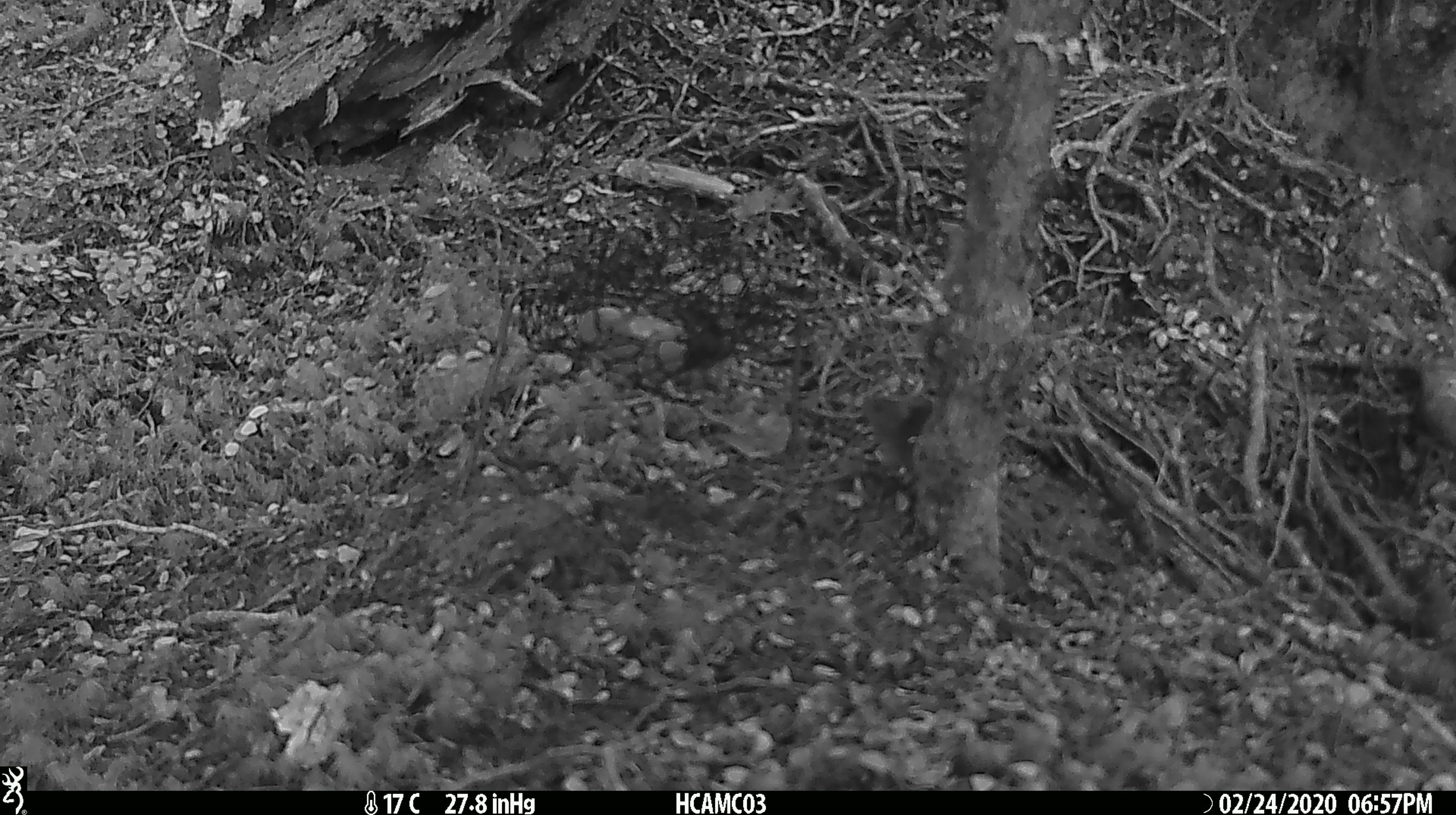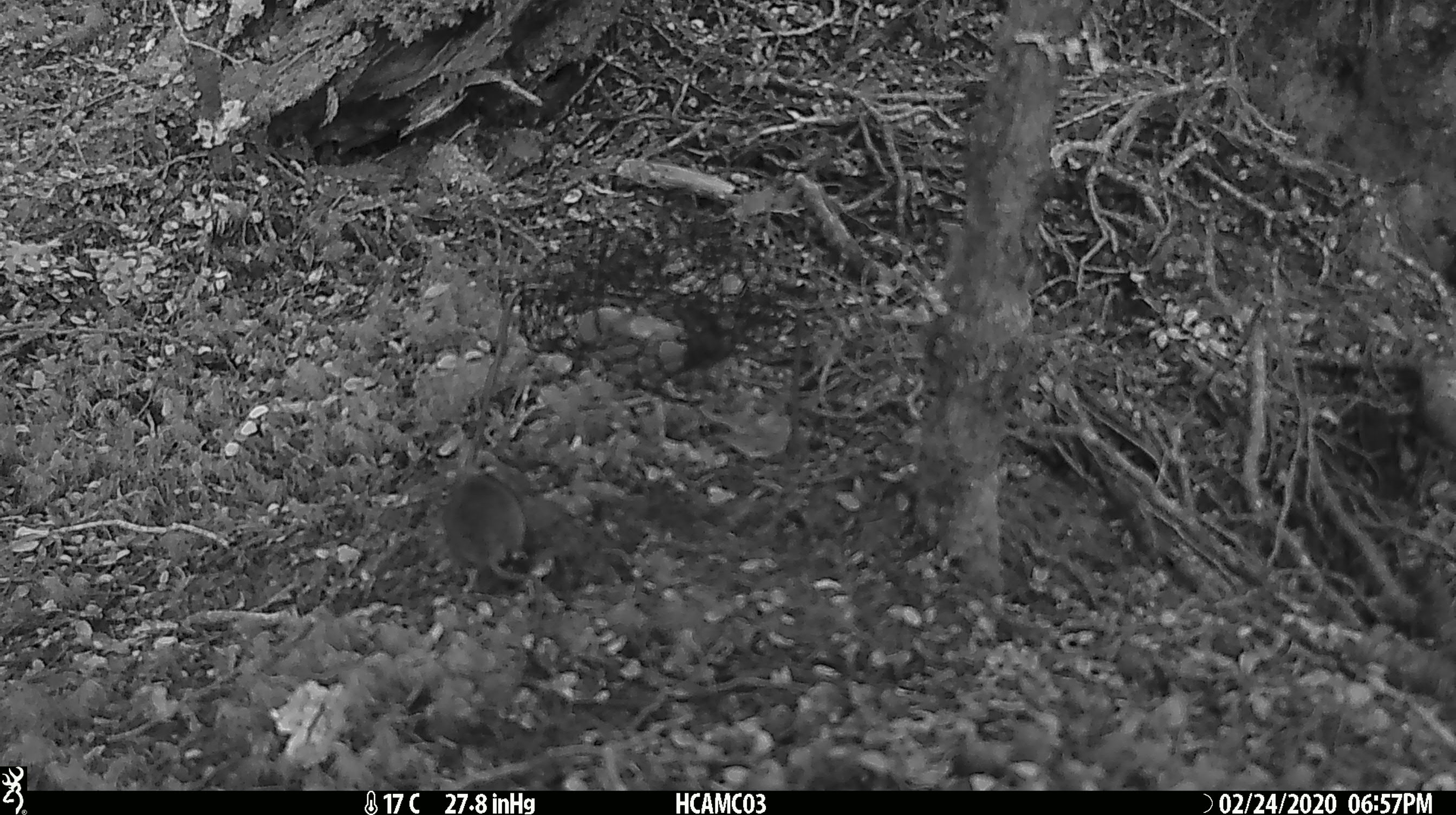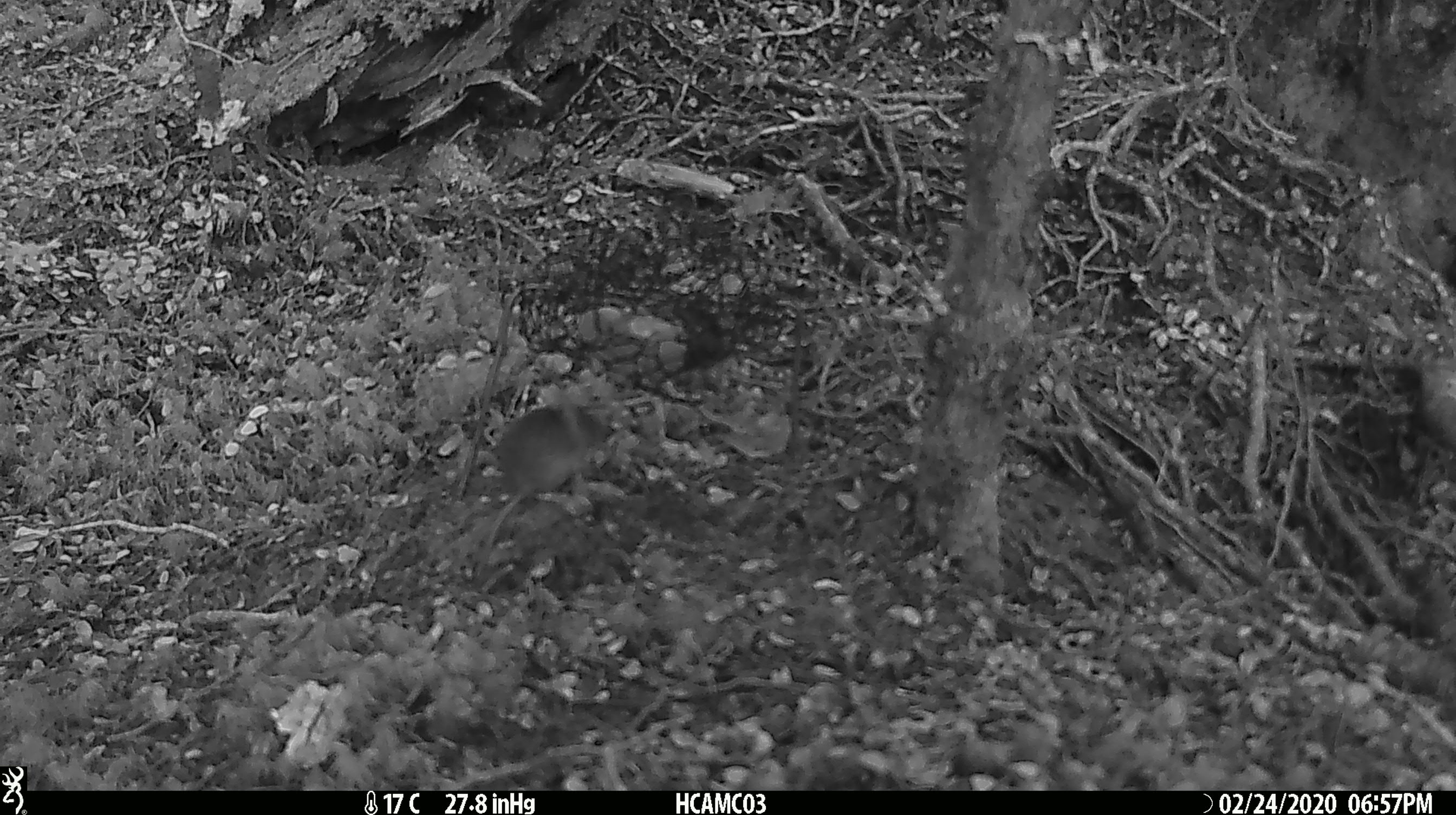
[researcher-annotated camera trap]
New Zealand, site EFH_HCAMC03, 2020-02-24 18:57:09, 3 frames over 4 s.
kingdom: Animalia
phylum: Chordata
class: Mammalia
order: Rodentia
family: Muridae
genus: Mus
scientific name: Mus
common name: mouse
Mouse (Mus).